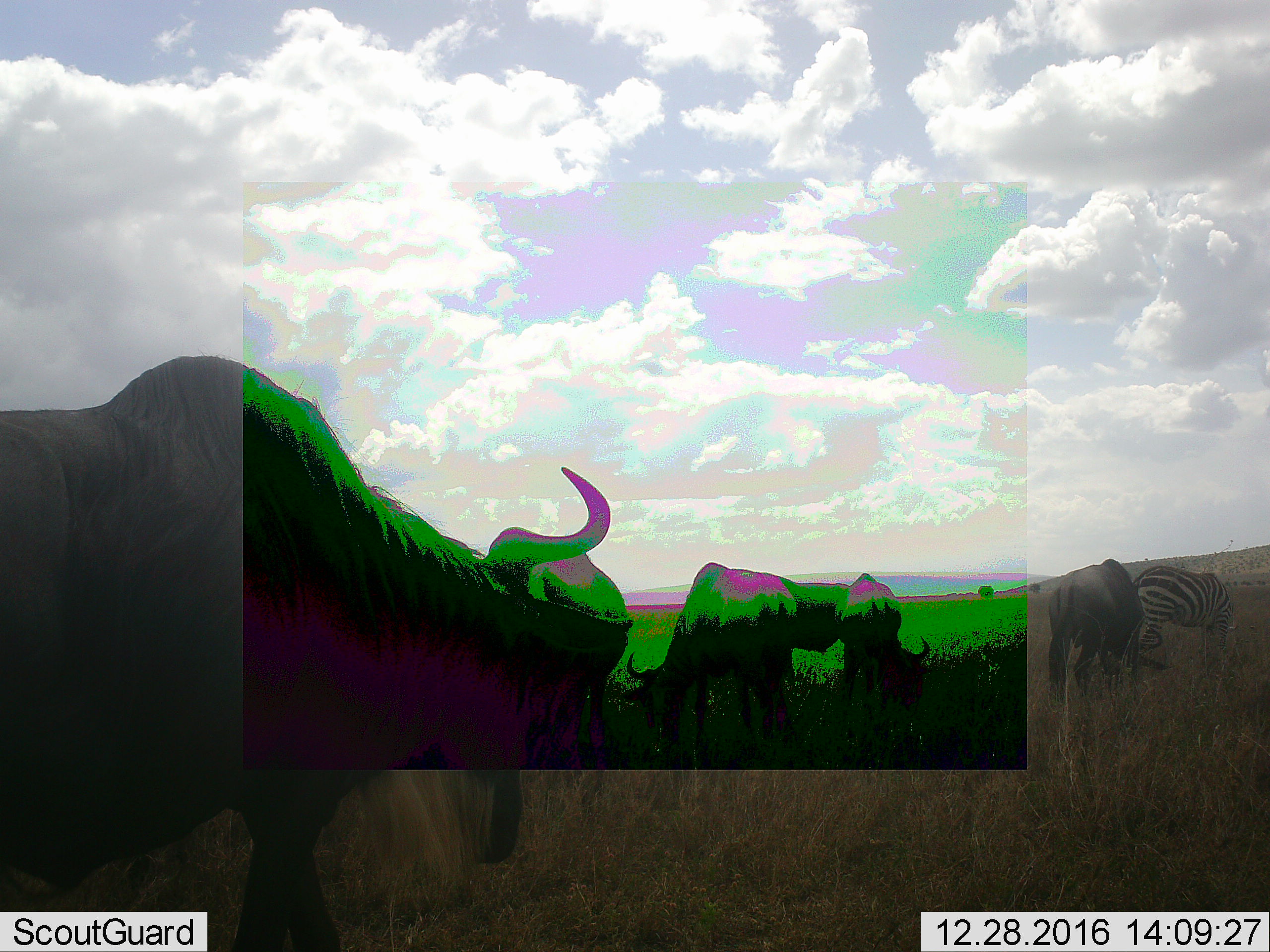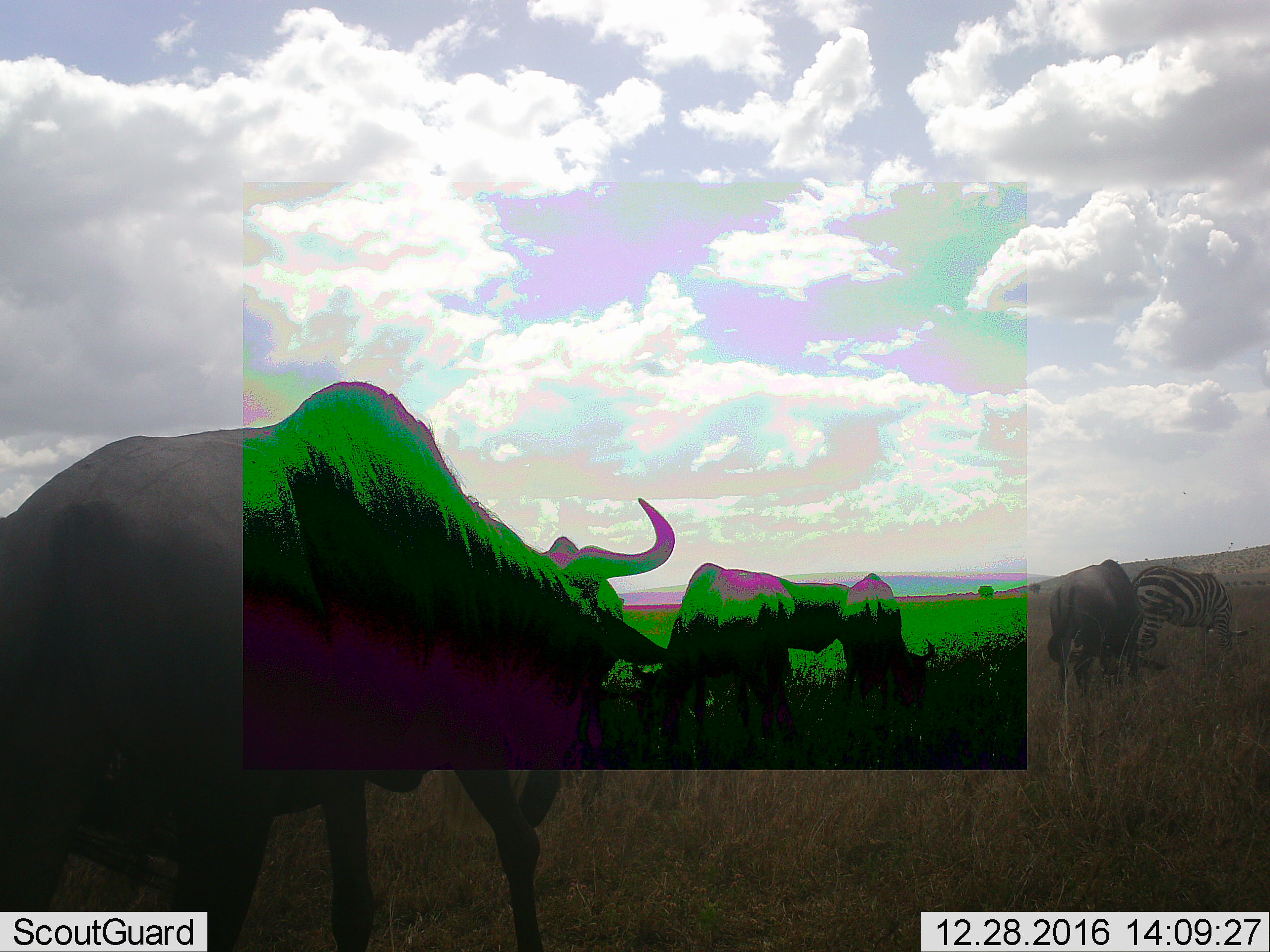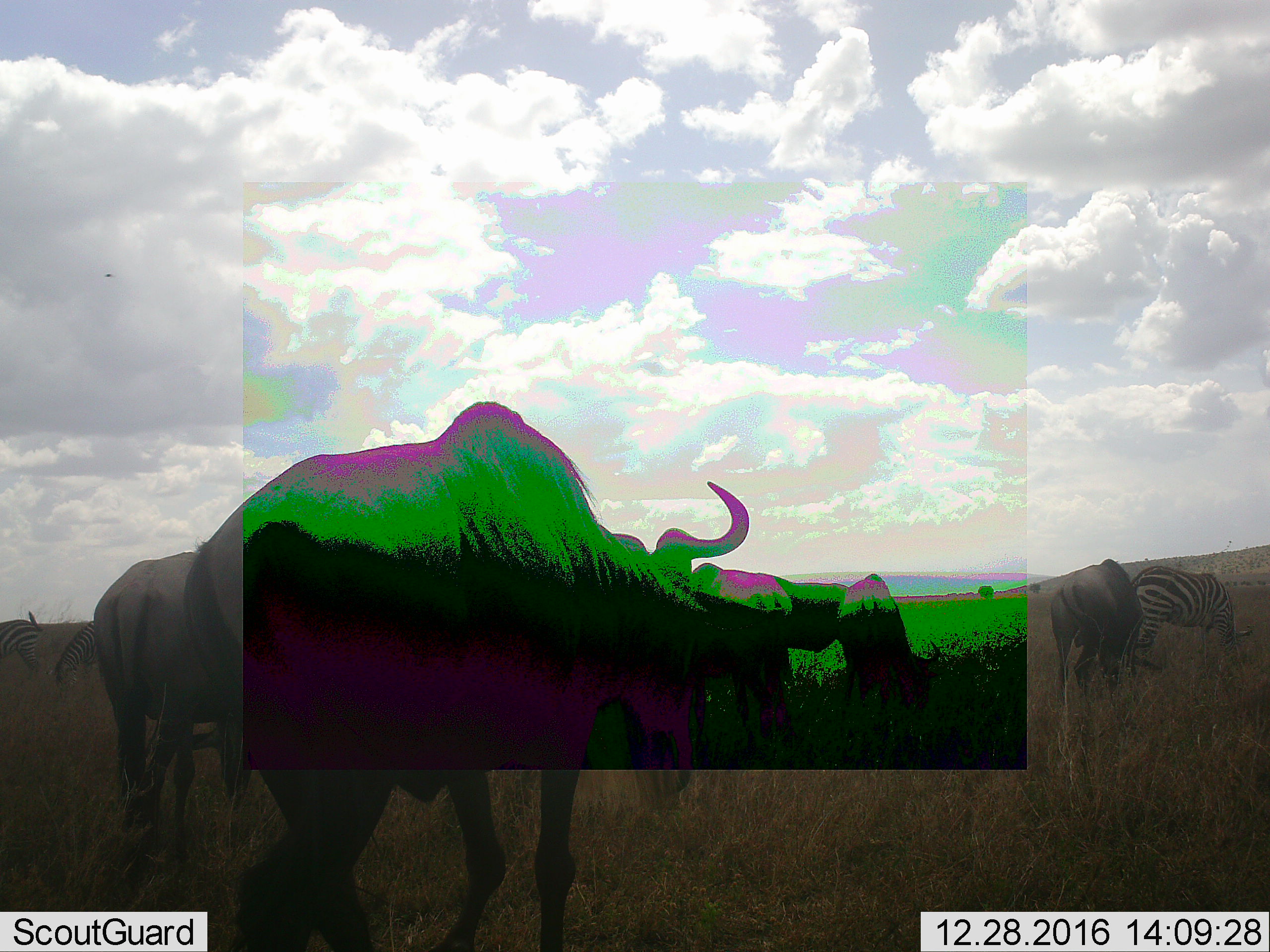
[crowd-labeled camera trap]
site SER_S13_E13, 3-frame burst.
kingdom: Animalia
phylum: Chordata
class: Mammalia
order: Artiodactyla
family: Bovidae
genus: Connochaetes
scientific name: Connochaetes taurinus taurinus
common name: blue wildebeest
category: wildebeestblue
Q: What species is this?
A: Wildebeestblue (blue wildebeest) (Connochaetes taurinus taurinus).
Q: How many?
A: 4.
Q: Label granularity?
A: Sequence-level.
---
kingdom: Animalia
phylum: Chordata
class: Mammalia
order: Perissodactyla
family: Equidae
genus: Equus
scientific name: Equus quagga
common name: plains zebra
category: zebraplains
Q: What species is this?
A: Zebraplains (plains zebra) (Equus quagga).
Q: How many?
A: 1.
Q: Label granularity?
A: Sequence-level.